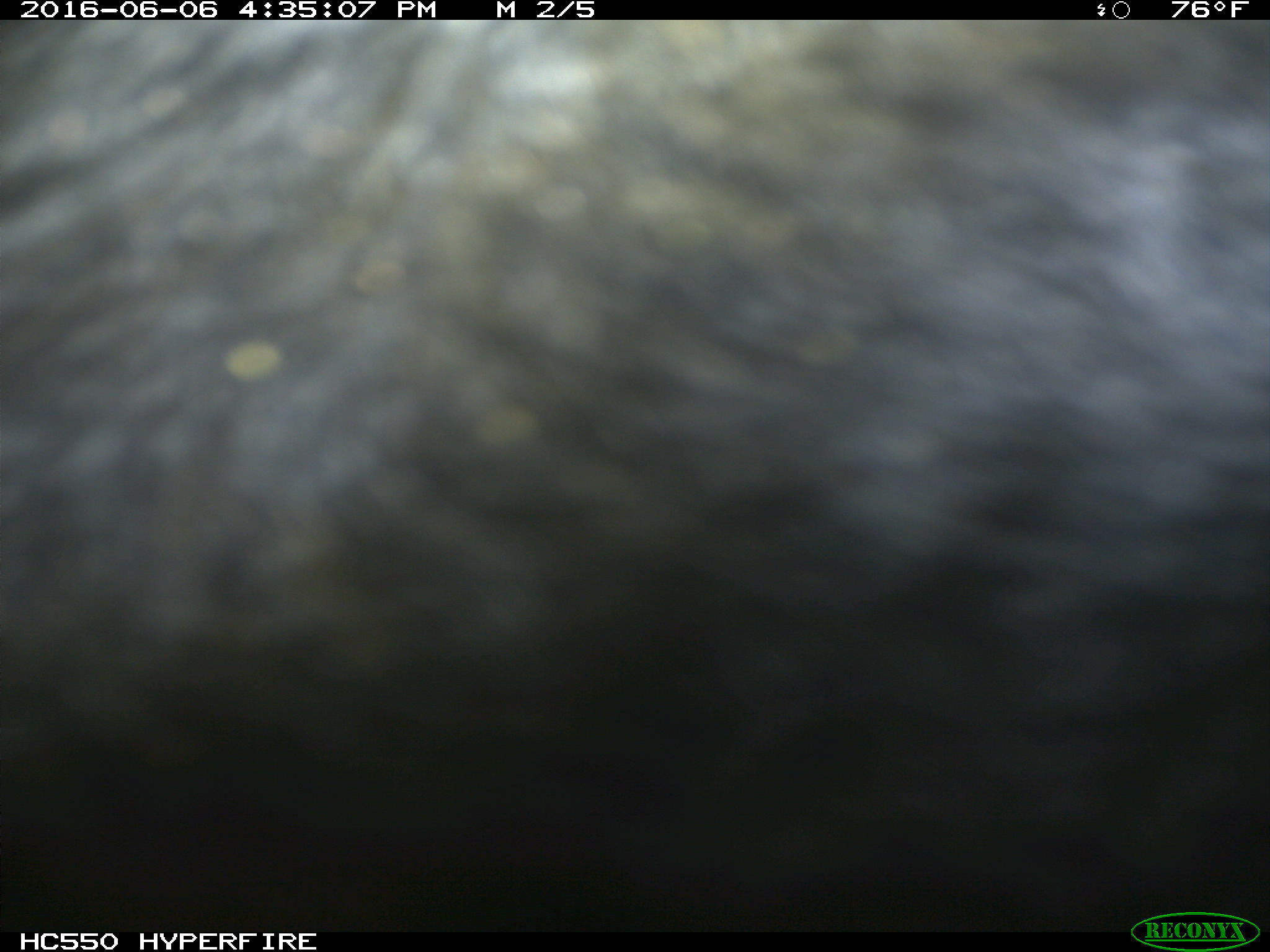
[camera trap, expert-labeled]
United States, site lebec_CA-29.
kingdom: Animalia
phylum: Chordata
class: Mammalia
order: Artiodactyla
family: Bovidae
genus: Bos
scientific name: Bos taurus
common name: domestic cow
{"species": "Bos taurus (domestic cow)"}